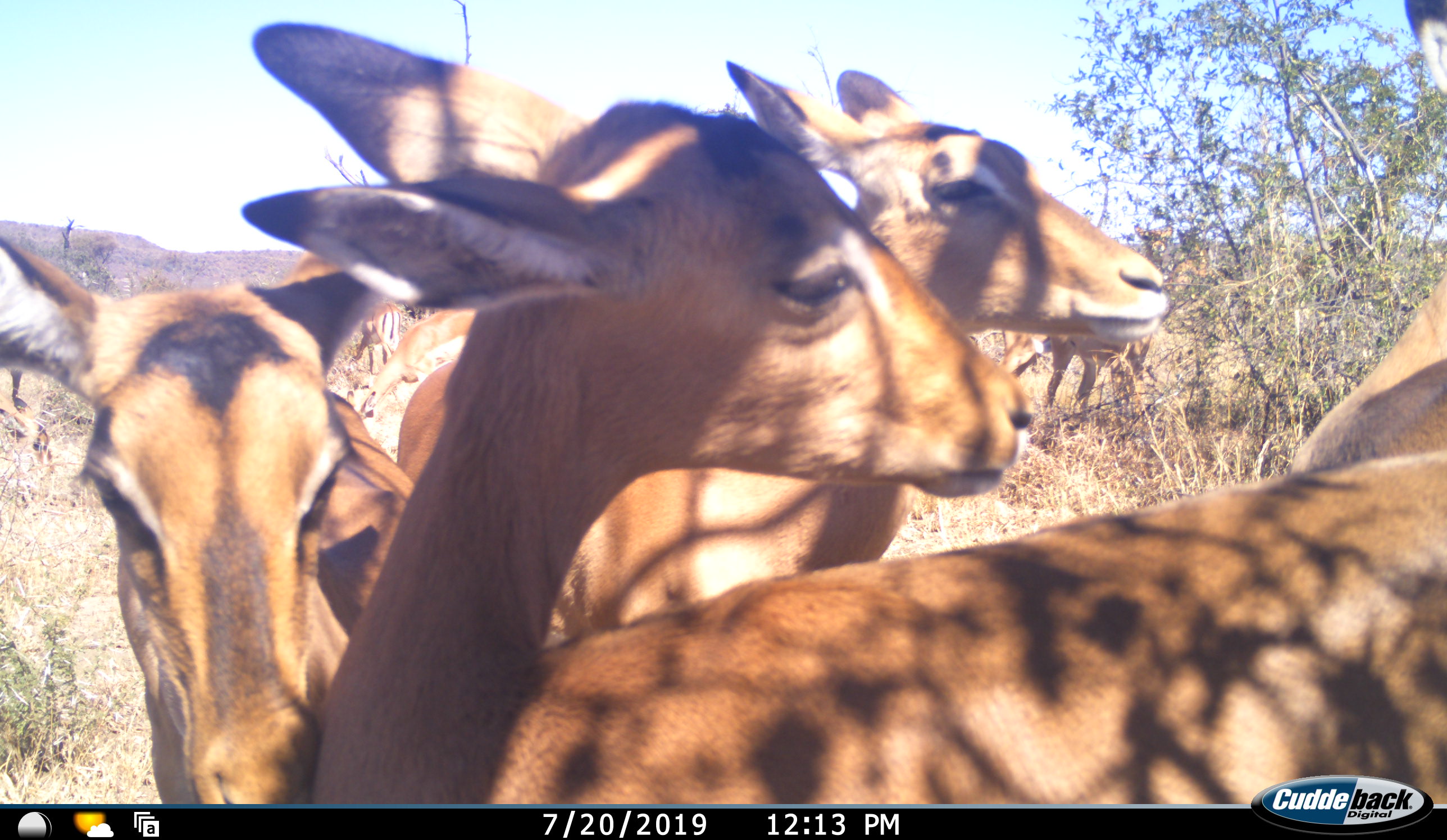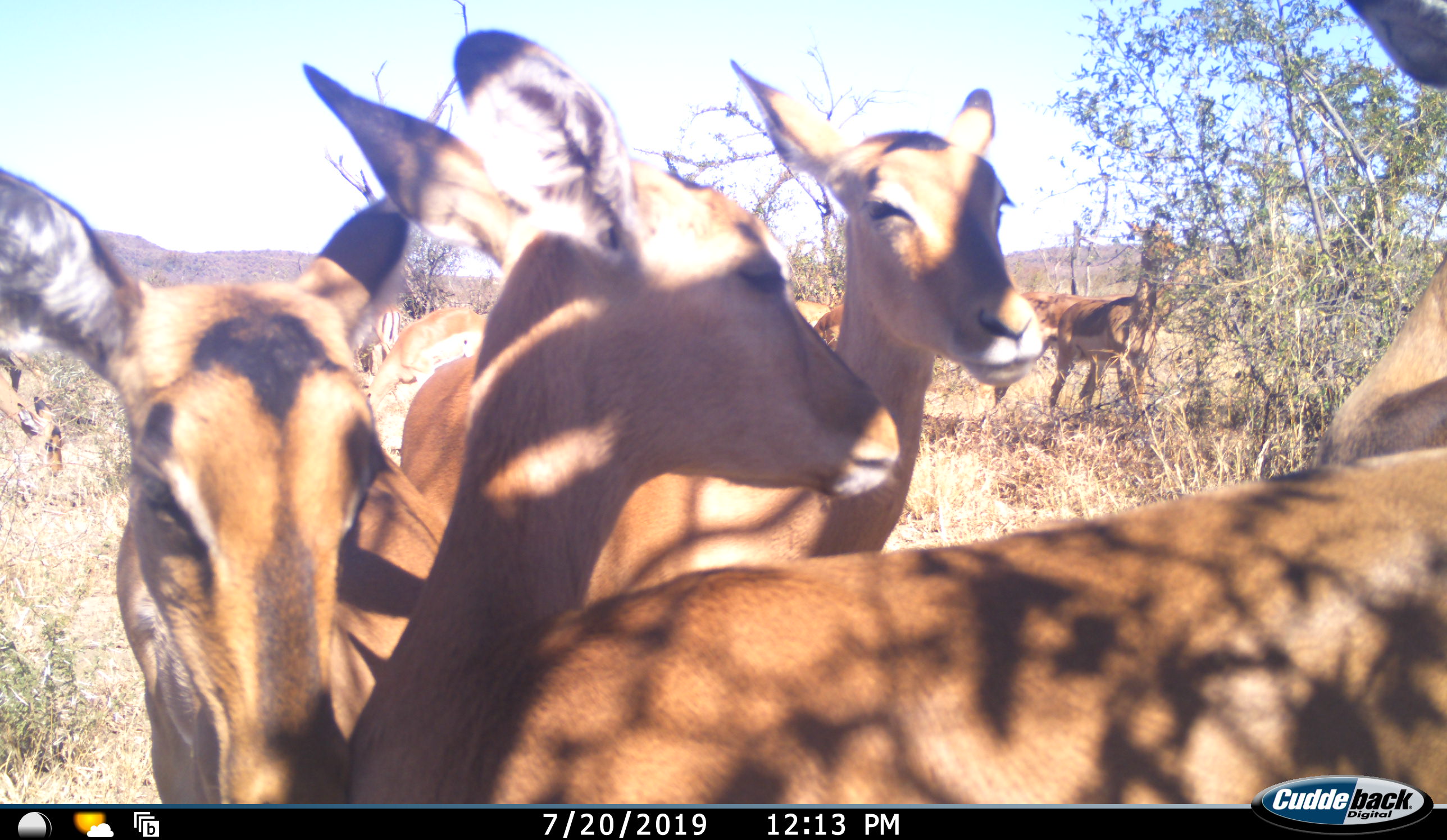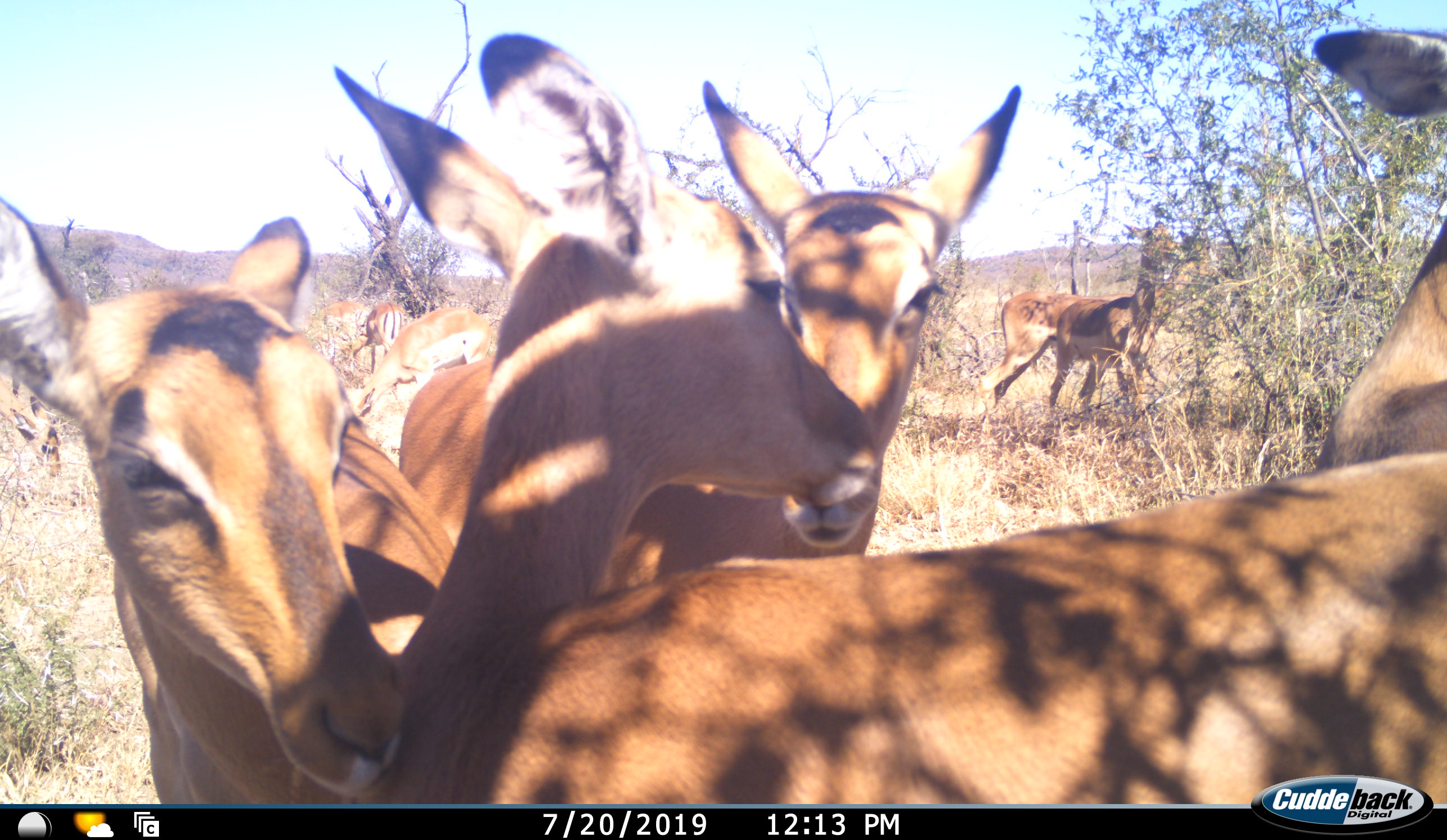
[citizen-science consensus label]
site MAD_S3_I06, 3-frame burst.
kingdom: Animalia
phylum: Chordata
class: Mammalia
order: Artiodactyla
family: Bovidae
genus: Aepyceros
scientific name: Aepyceros melampus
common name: impala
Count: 11-50.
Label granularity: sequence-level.